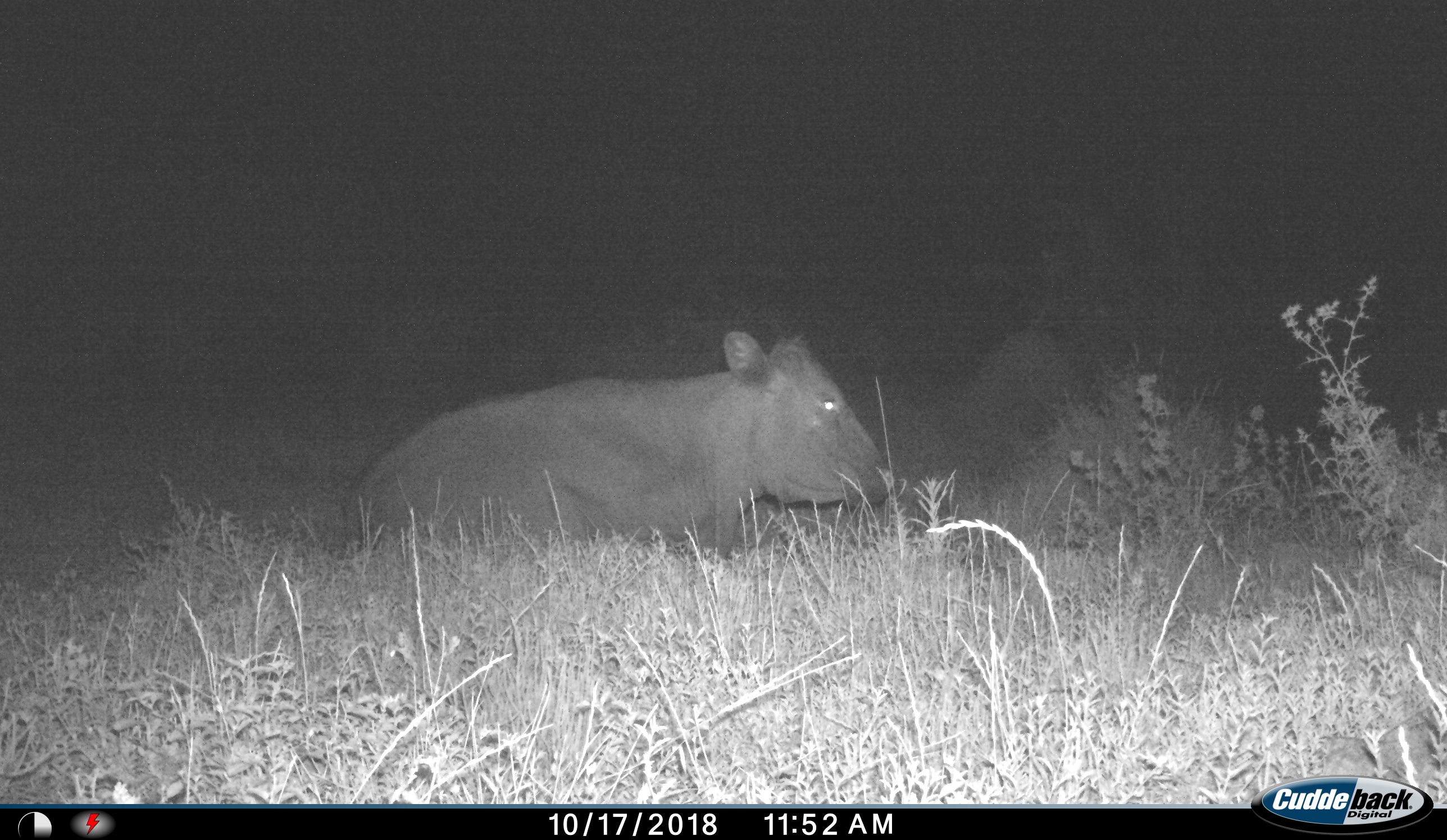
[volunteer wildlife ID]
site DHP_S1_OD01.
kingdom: Animalia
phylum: Chordata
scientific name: Vertebrata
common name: domestic animal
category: domesticanimal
Domesticanimal (domestic animal) (Vertebrata), count 1. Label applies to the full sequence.